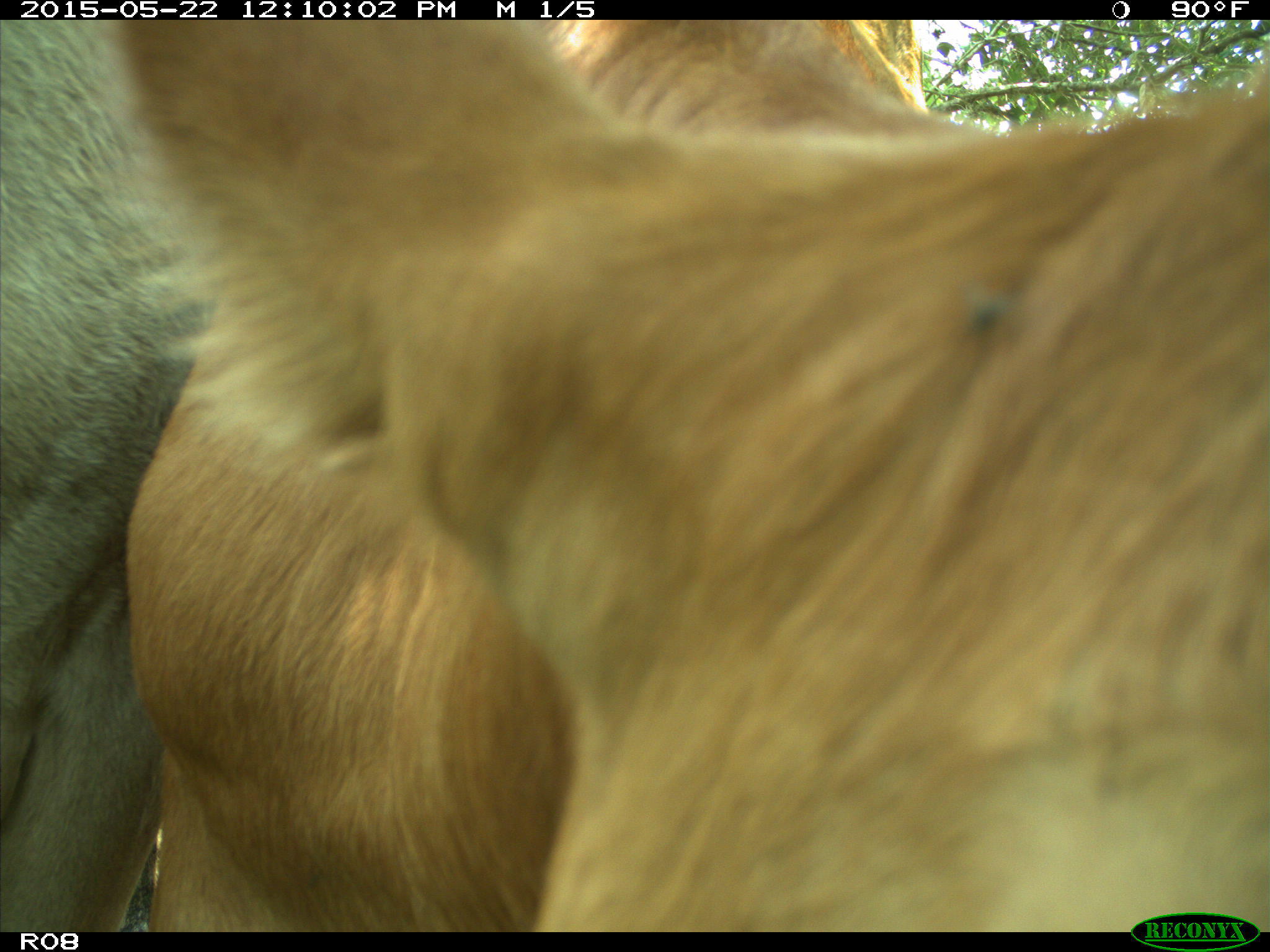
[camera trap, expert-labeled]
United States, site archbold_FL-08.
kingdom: Animalia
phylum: Chordata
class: Mammalia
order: Artiodactyla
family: Bovidae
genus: Bos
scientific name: Bos taurus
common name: domestic cow